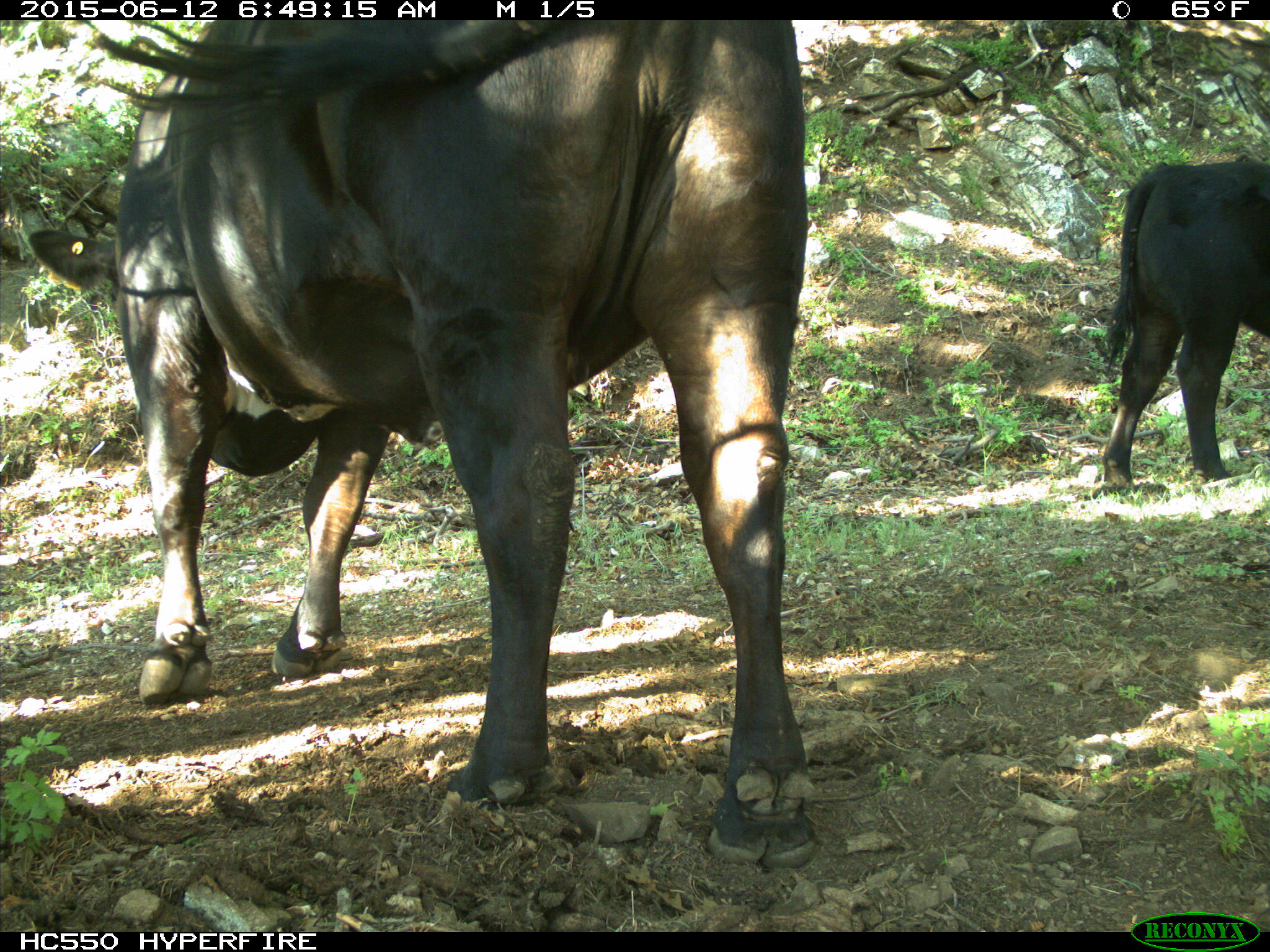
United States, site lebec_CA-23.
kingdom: Animalia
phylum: Chordata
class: Mammalia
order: Artiodactyla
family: Bovidae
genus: Bos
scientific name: Bos taurus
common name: domestic cow